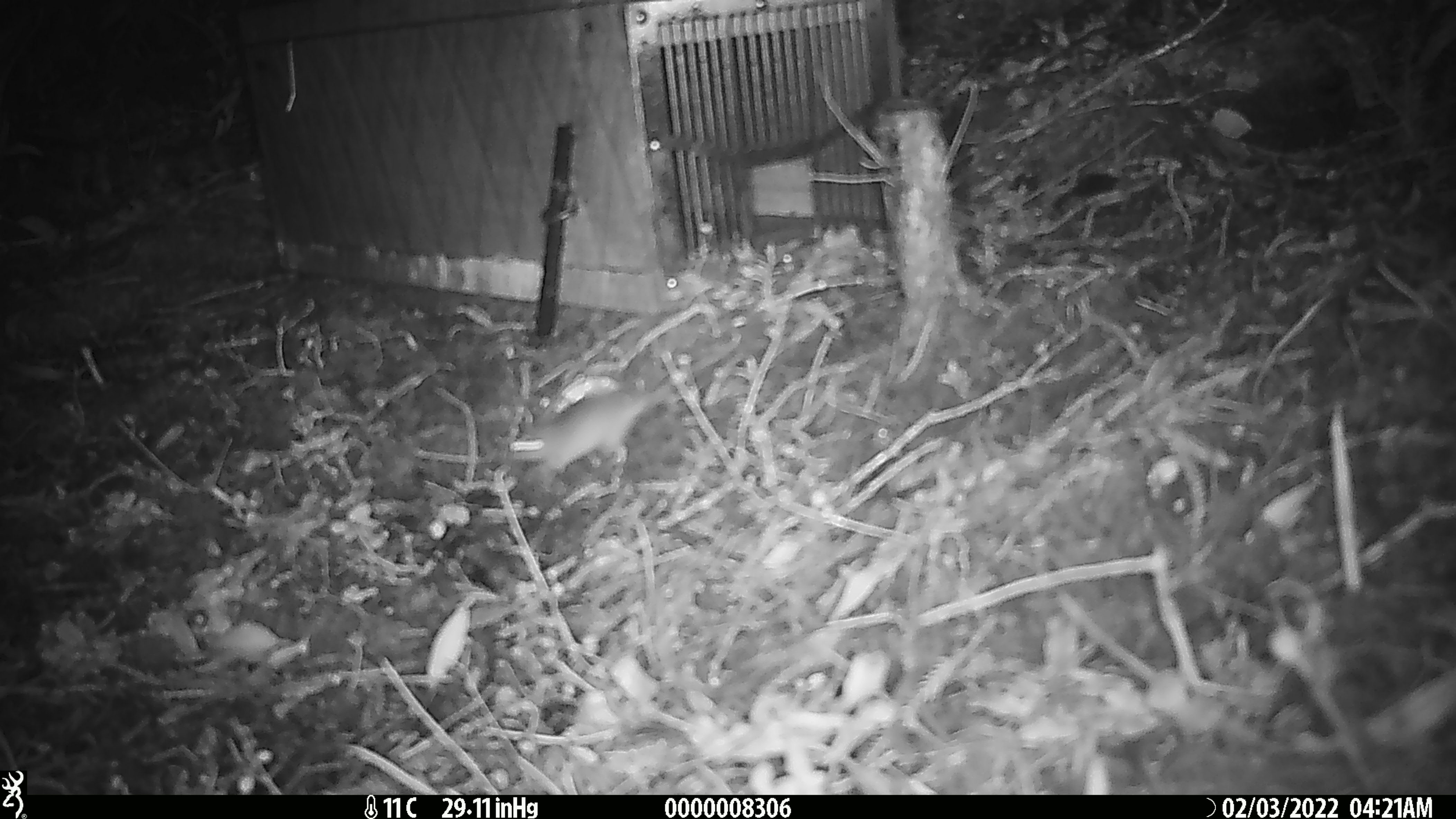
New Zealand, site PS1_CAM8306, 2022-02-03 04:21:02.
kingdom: Animalia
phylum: Chordata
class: Mammalia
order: Rodentia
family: Muridae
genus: Mus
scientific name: Mus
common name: mouse